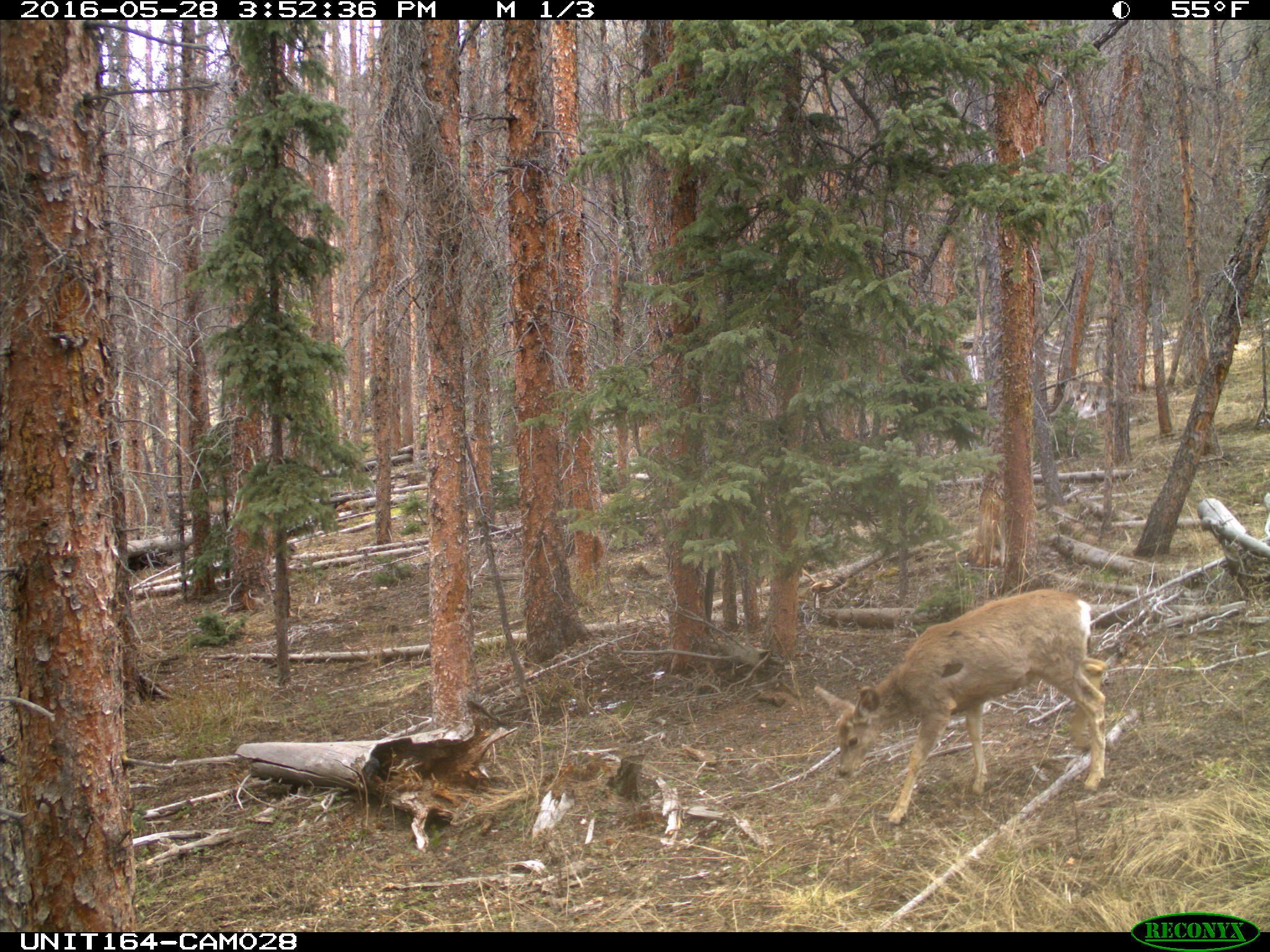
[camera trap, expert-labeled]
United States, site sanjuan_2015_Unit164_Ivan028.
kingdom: Animalia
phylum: Chordata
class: Mammalia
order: Artiodactyla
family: Cervidae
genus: Odocoileus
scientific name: Odocoileus hemionus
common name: mule deer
Odocoileus hemionus (mule deer).